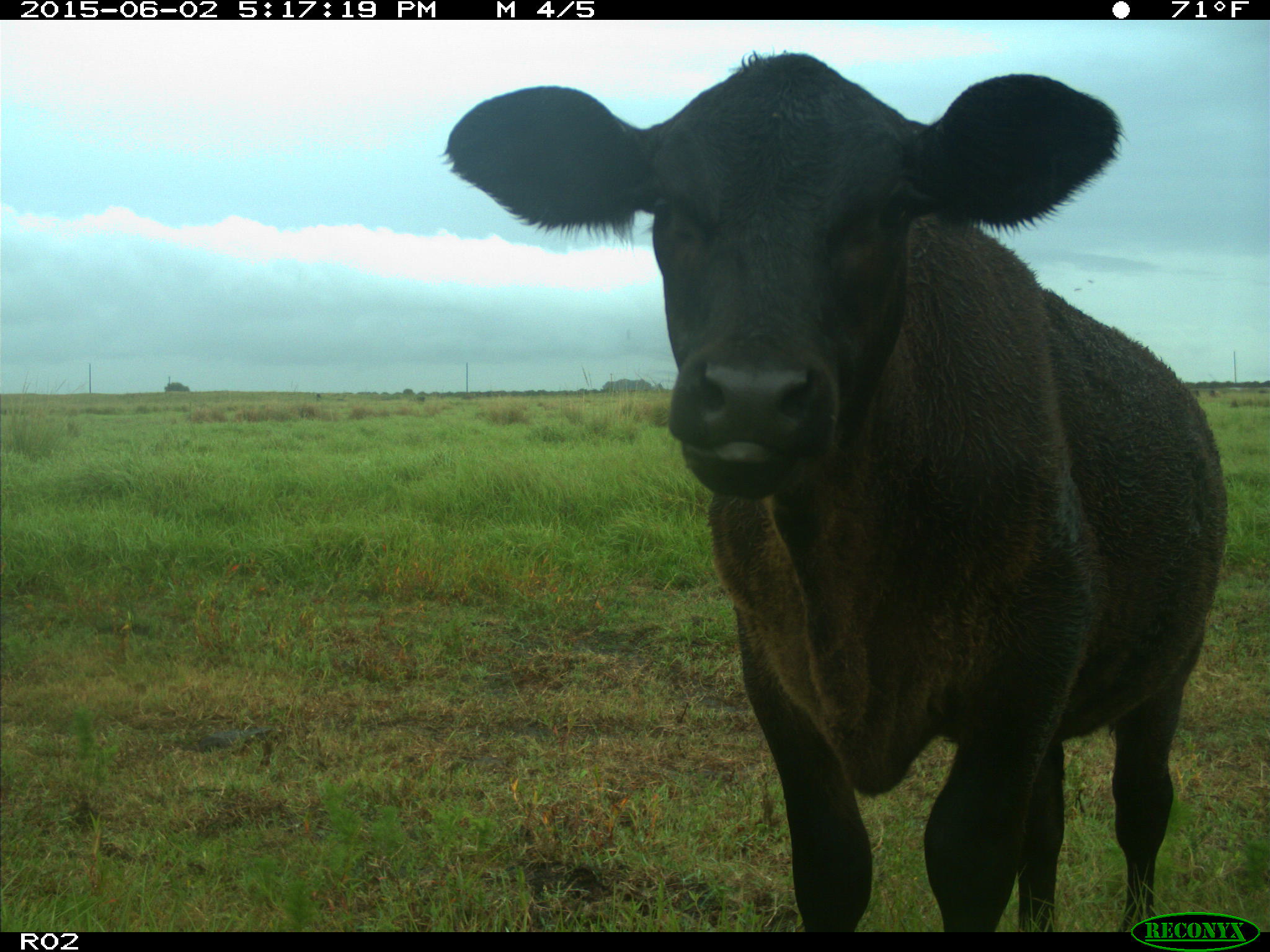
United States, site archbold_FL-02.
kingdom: Animalia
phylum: Chordata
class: Mammalia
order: Artiodactyla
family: Bovidae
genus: Bos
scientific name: Bos taurus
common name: domestic cow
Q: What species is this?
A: Bos taurus (domestic cow).